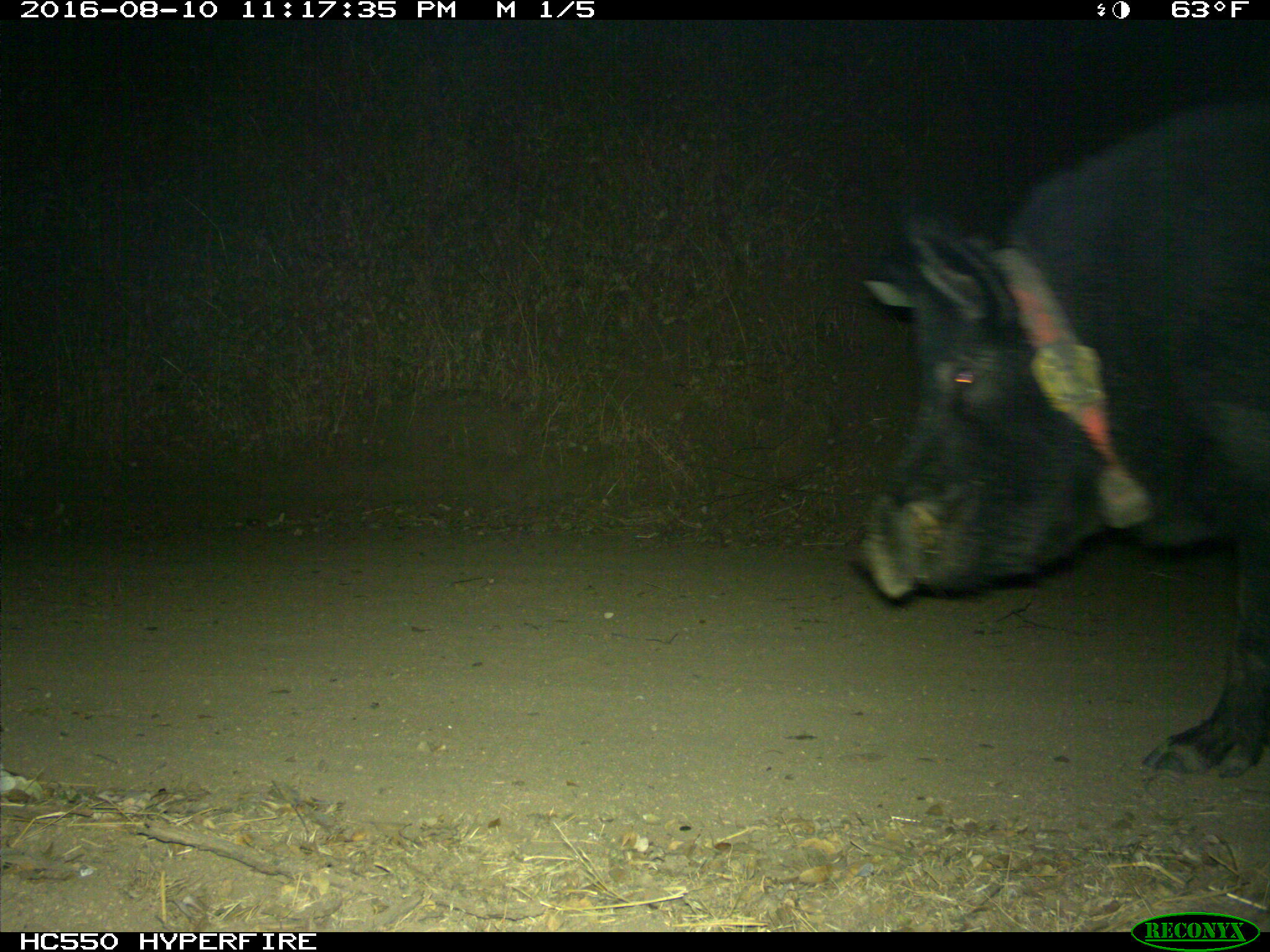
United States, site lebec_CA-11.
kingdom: Animalia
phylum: Chordata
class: Mammalia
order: Artiodactyla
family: Suidae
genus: Sus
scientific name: Sus scrofa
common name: wild boar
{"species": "Sus scrofa (wild boar)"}